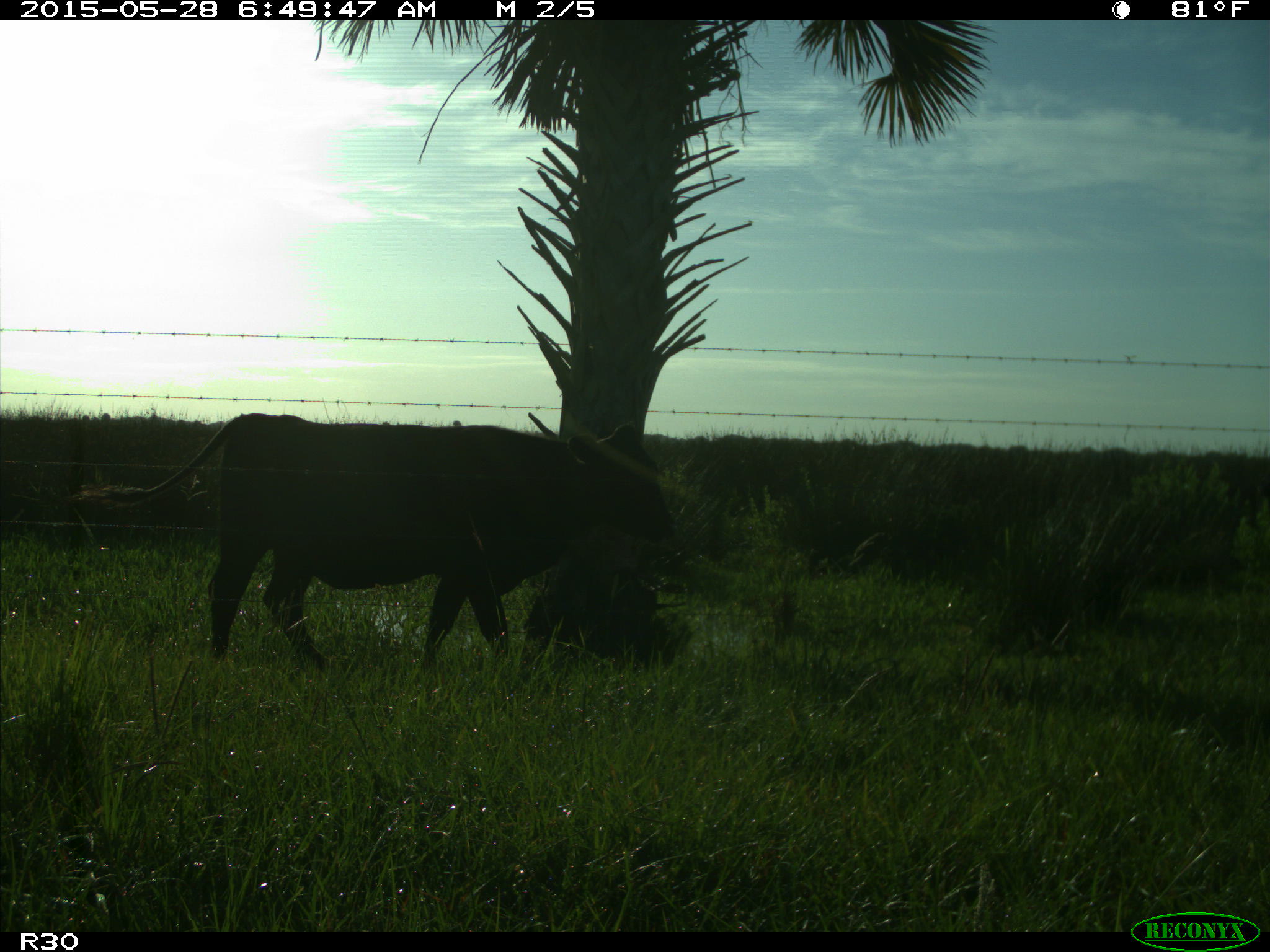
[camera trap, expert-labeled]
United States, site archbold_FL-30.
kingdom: Animalia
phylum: Chordata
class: Mammalia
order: Artiodactyla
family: Bovidae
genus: Bos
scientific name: Bos taurus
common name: domestic cow